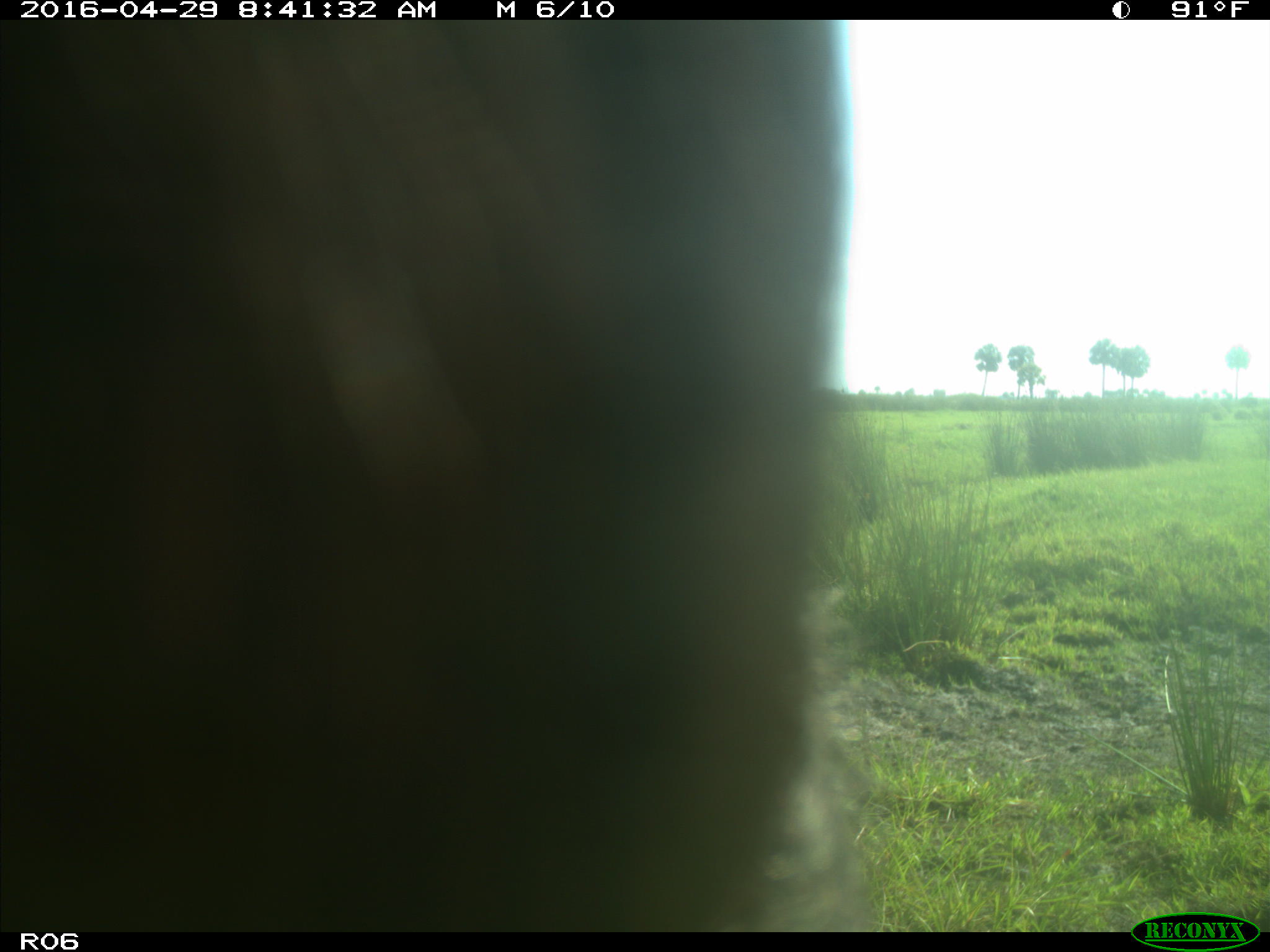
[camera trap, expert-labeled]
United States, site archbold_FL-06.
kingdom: Animalia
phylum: Chordata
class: Mammalia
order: Artiodactyla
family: Bovidae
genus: Bos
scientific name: Bos taurus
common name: domestic cow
Bos taurus (domestic cow).